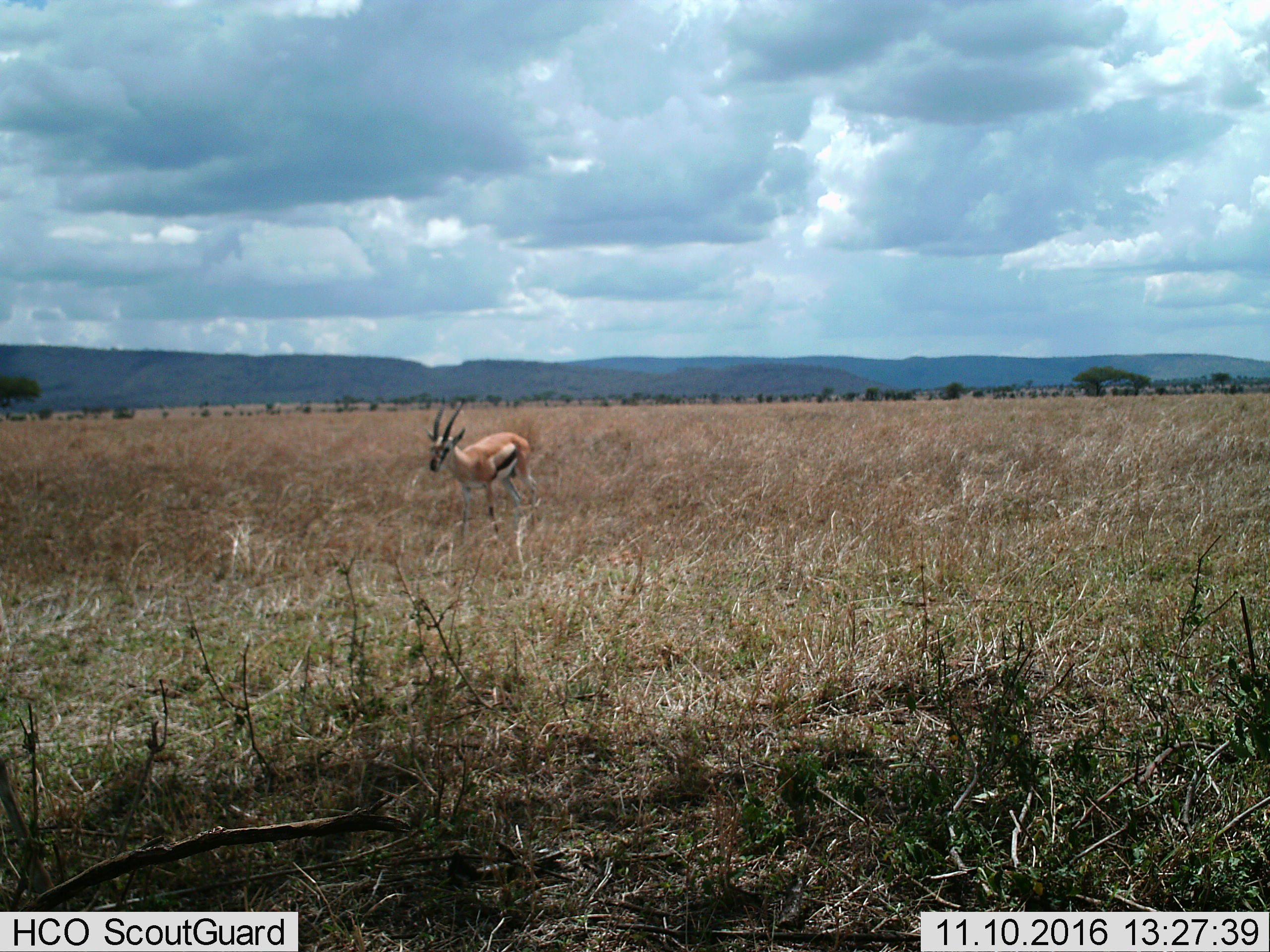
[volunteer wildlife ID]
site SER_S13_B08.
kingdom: Animalia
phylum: Chordata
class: Mammalia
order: Artiodactyla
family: Bovidae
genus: Eudorcas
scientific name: Eudorcas thomsonii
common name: thomson's gazelle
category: gazellethomsons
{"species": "gazellethomsons (thomson's gazelle) (Eudorcas thomsonii)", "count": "1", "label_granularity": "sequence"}